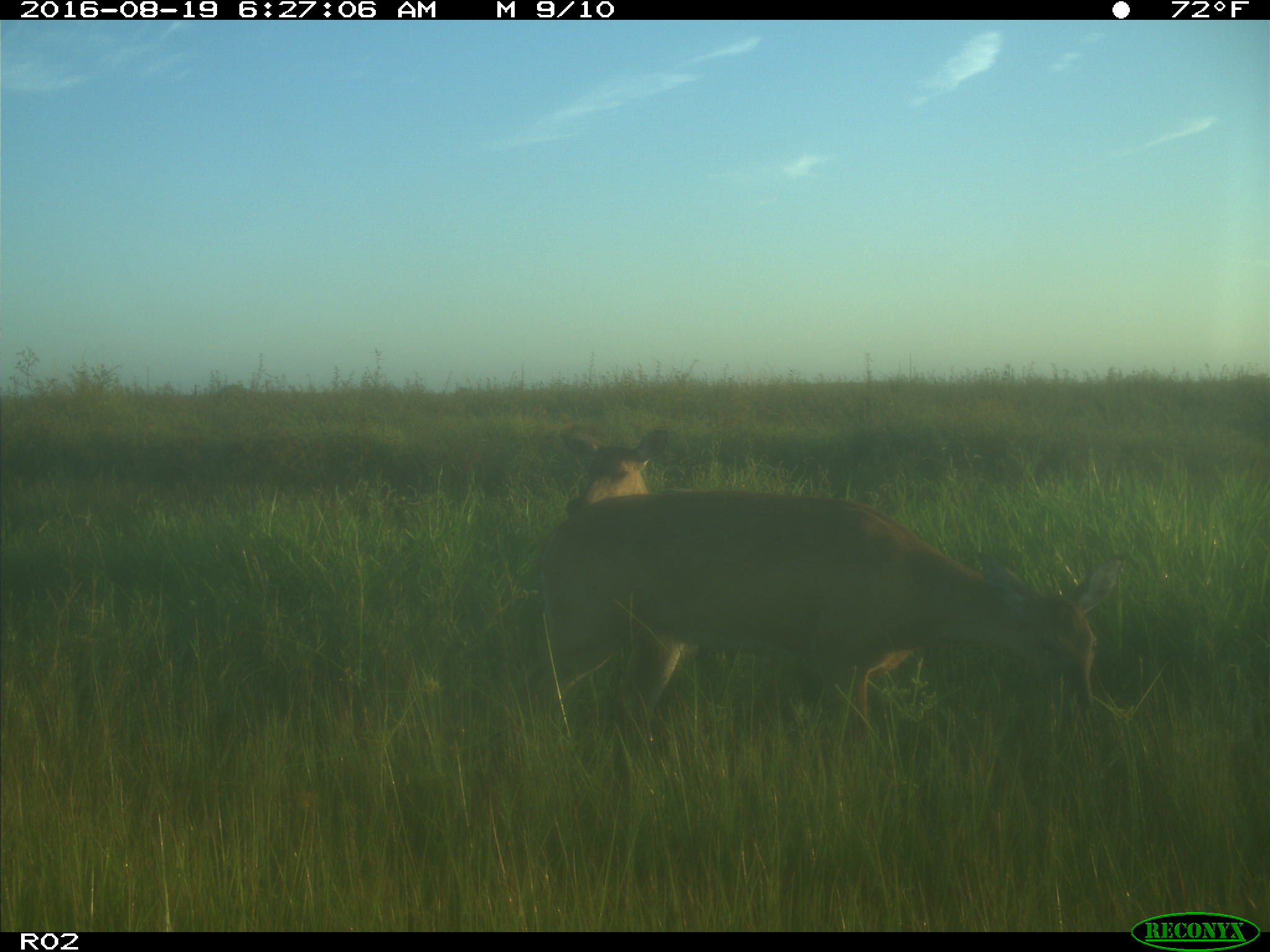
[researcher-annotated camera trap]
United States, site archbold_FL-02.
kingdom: Animalia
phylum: Chordata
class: Mammalia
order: Artiodactyla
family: Cervidae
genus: Odocoileus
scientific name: Odocoileus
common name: deer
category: unidentified deer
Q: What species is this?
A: Unidentified deer (deer) (Odocoileus).